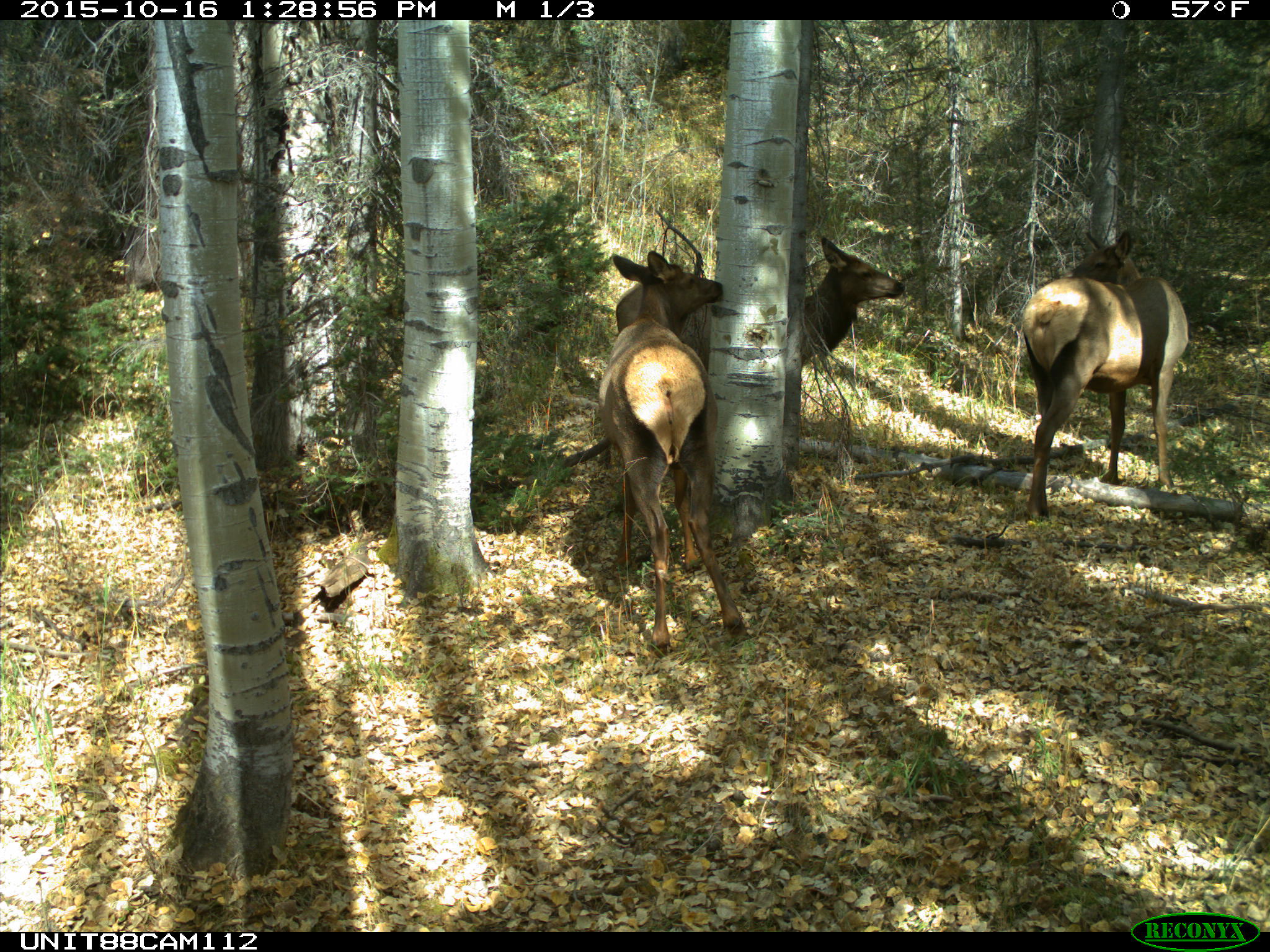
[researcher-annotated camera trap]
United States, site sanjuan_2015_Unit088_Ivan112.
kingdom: Animalia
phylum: Chordata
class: Mammalia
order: Artiodactyla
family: Cervidae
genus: Cervus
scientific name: Cervus elaphus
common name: red deer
Cervus elaphus (red deer).